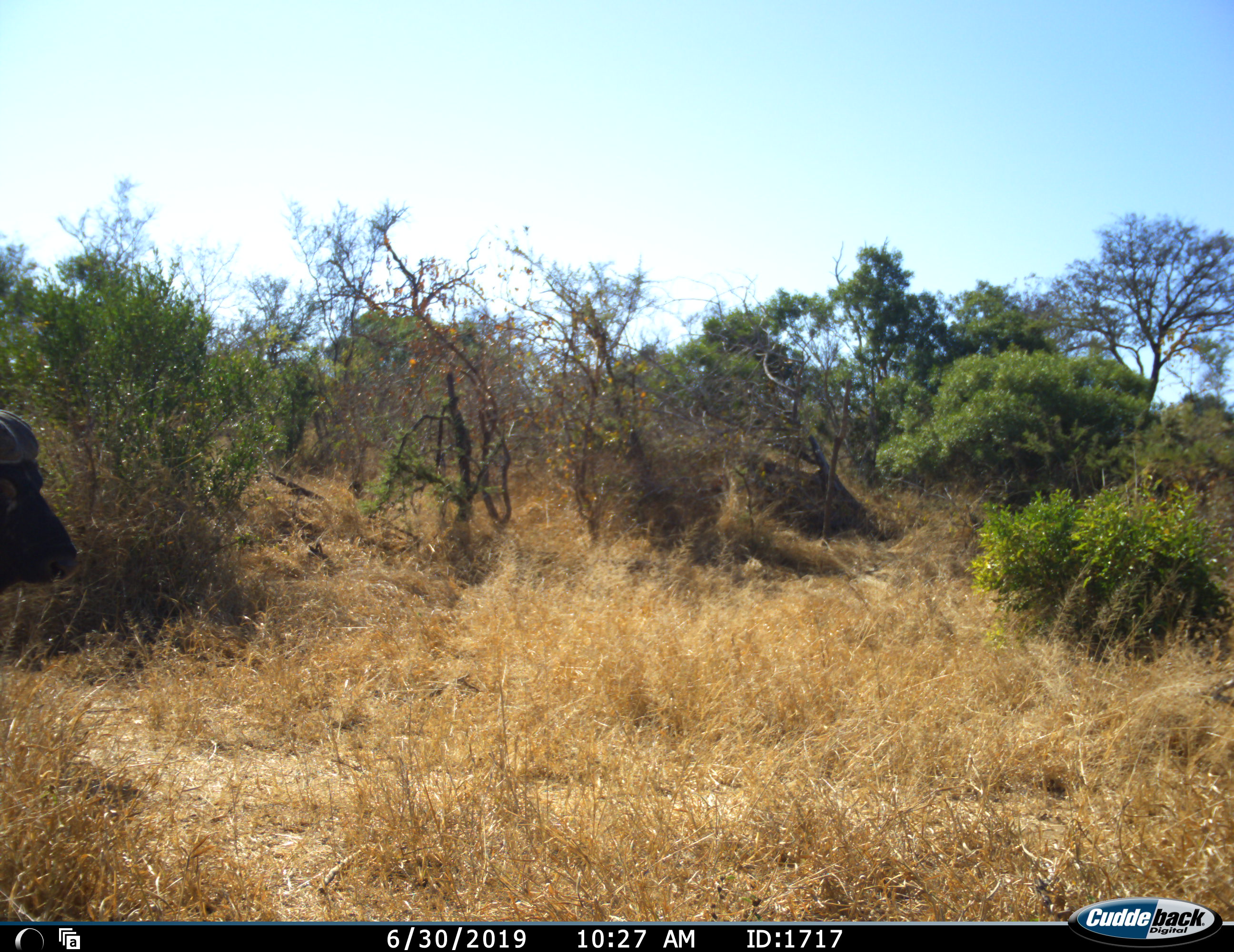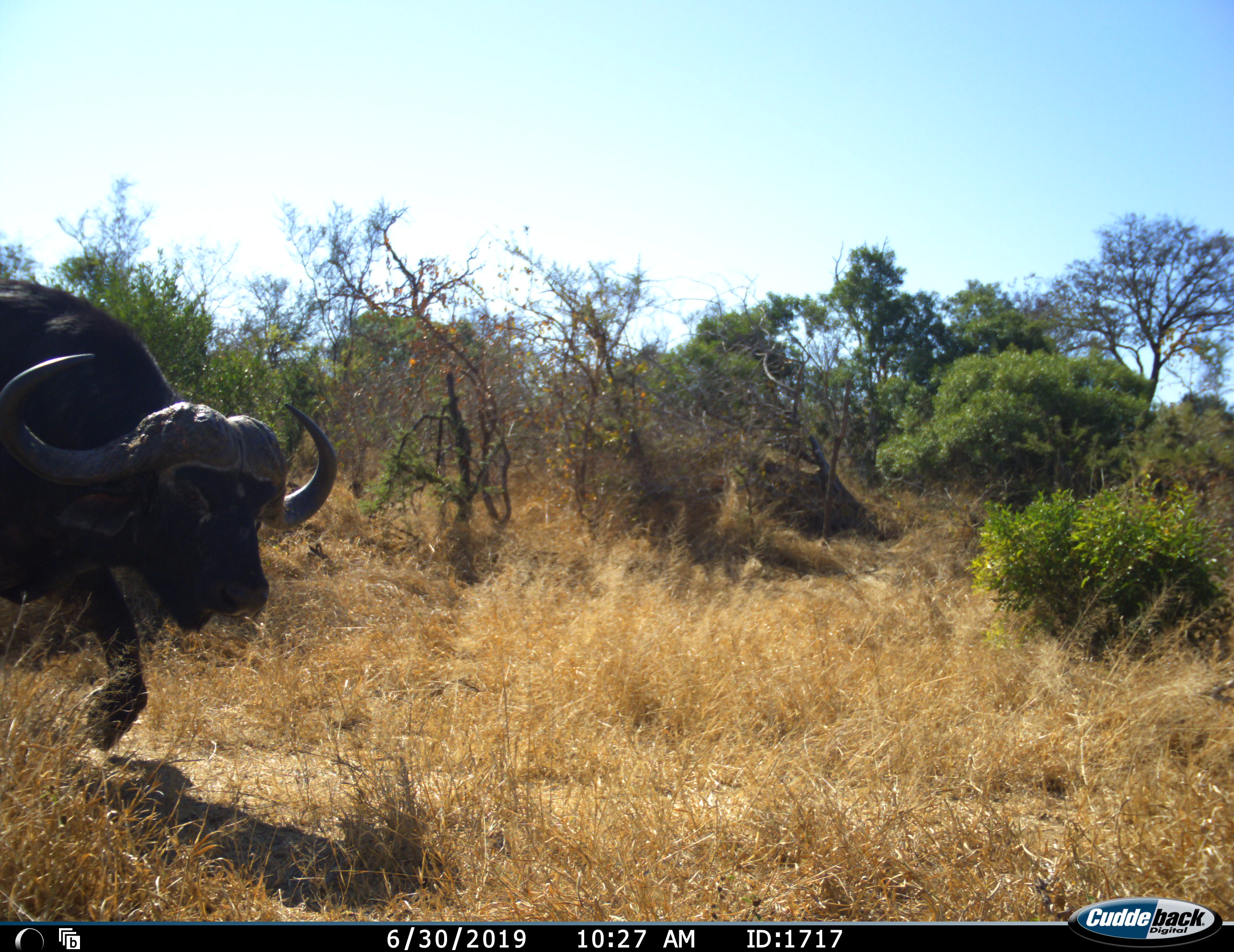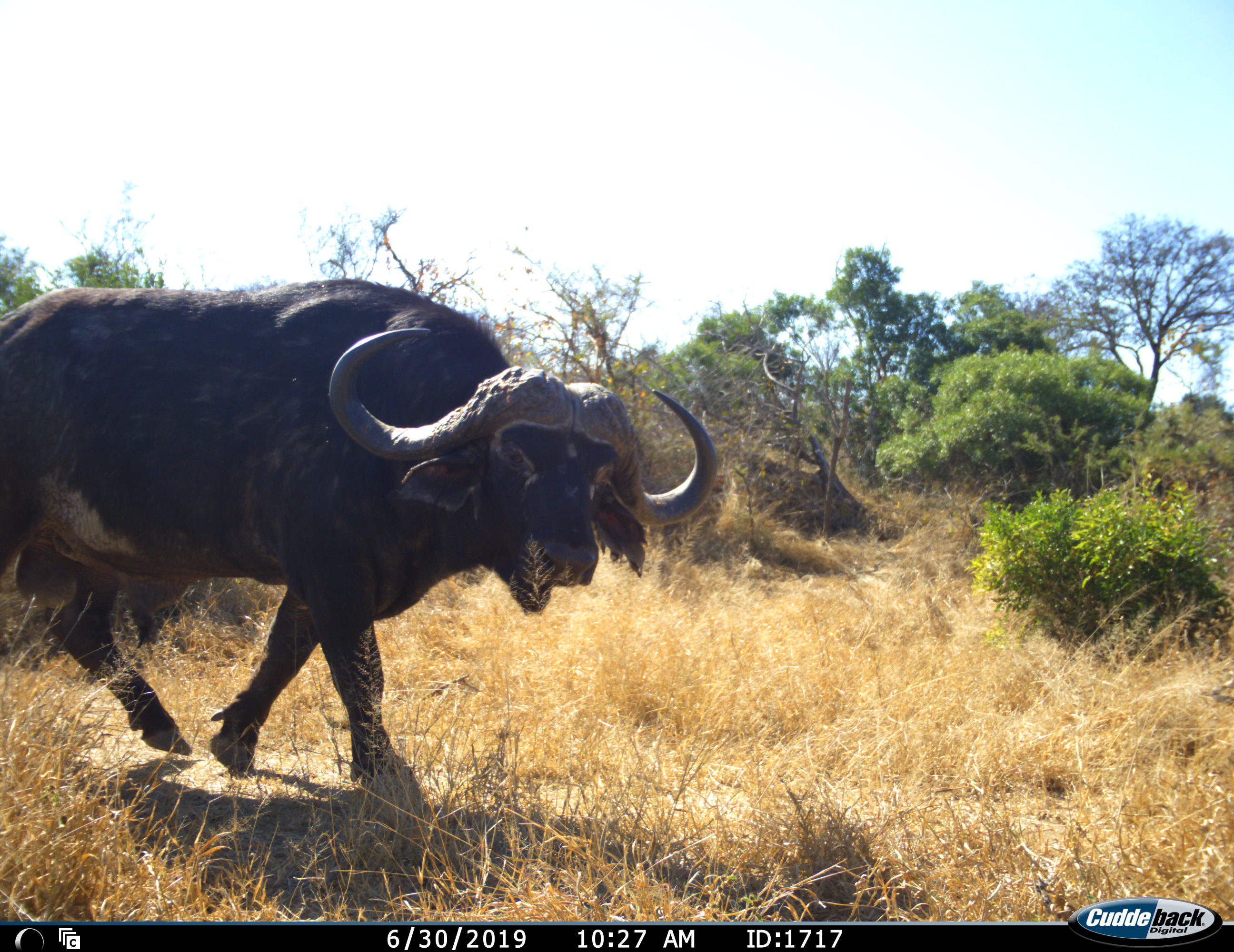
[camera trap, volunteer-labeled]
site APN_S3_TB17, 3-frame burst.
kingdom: Animalia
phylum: Chordata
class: Mammalia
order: Artiodactyla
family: Bovidae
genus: Syncerus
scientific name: Syncerus caffer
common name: african buffalo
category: buffalo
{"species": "buffalo (african buffalo) (Syncerus caffer)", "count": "1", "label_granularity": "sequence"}